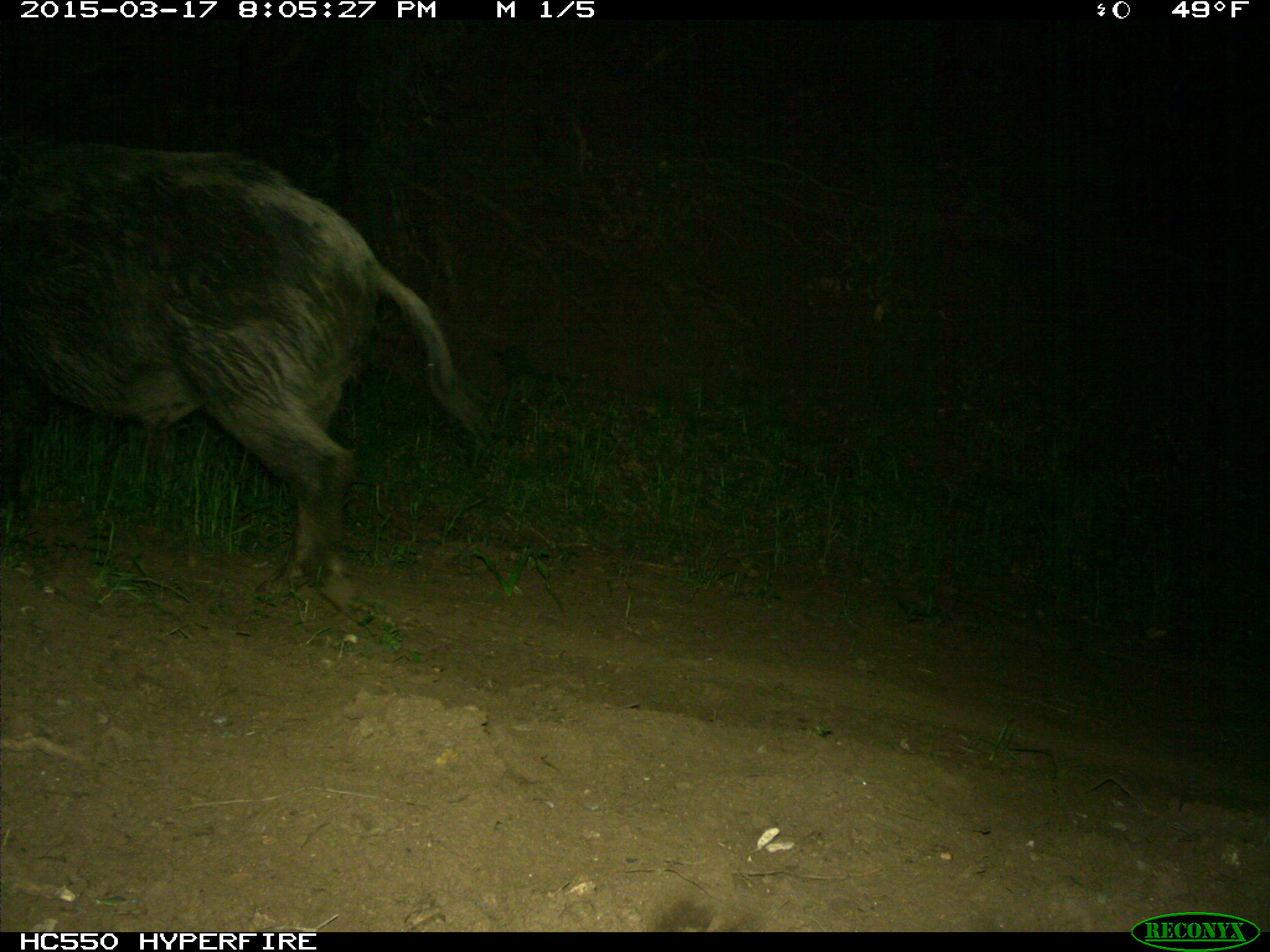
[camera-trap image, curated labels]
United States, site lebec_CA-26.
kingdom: Animalia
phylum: Chordata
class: Mammalia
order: Artiodactyla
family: Suidae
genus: Sus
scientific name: Sus scrofa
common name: wild boar